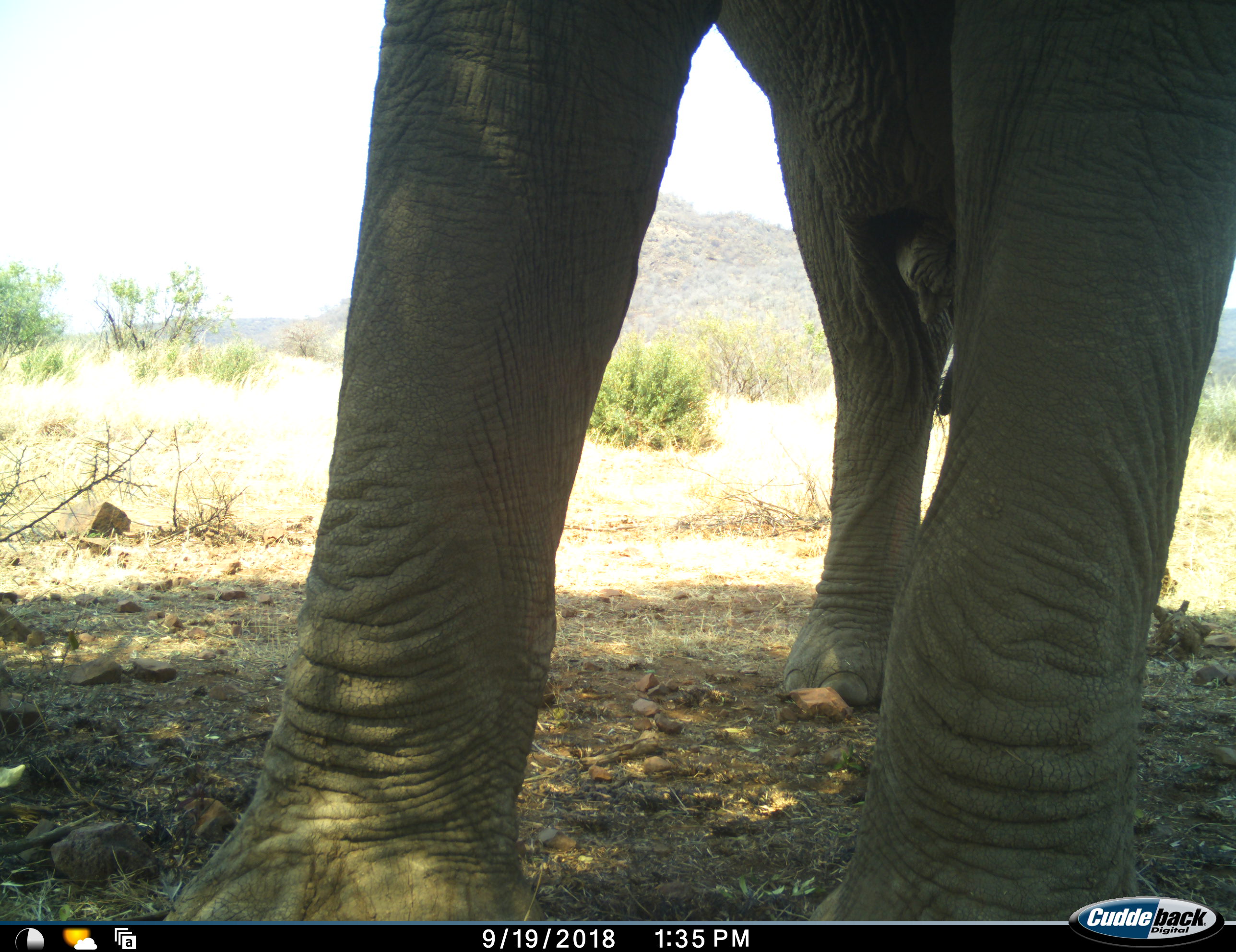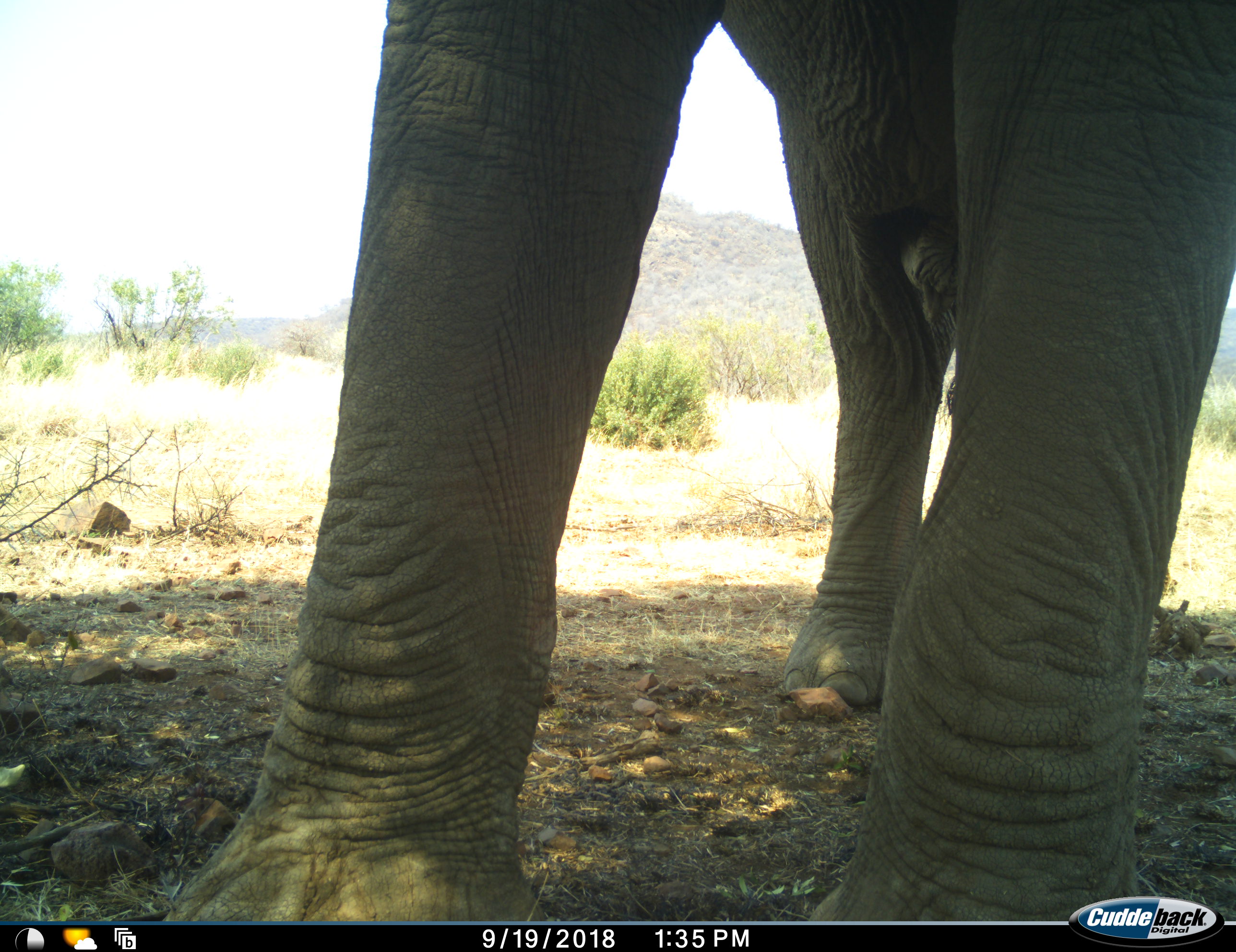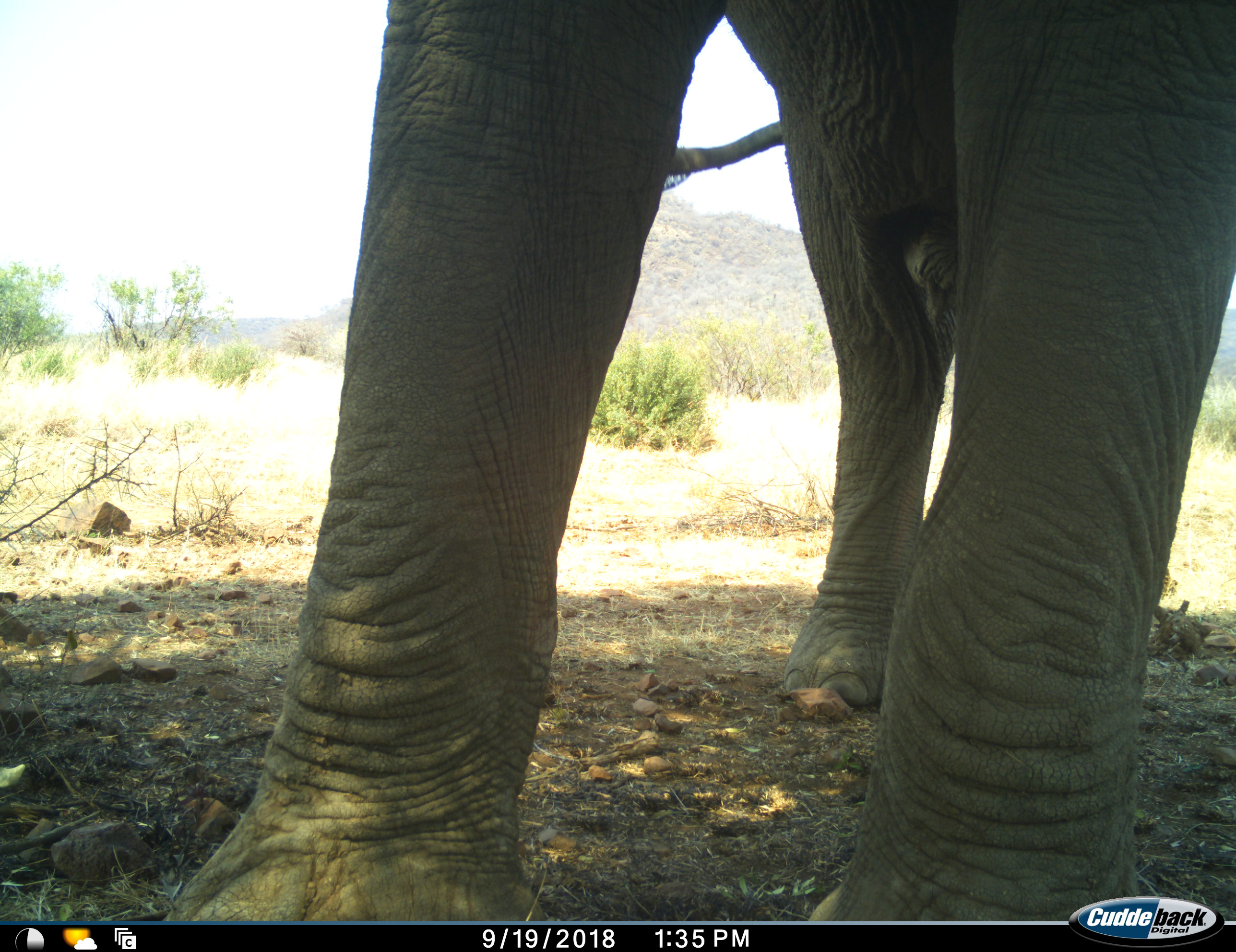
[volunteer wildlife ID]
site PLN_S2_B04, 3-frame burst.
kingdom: Animalia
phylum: Chordata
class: Mammalia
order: Proboscidea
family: Elephantidae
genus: Loxodonta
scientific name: Loxodonta africana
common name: african bush elephant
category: elephant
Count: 1.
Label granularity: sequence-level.